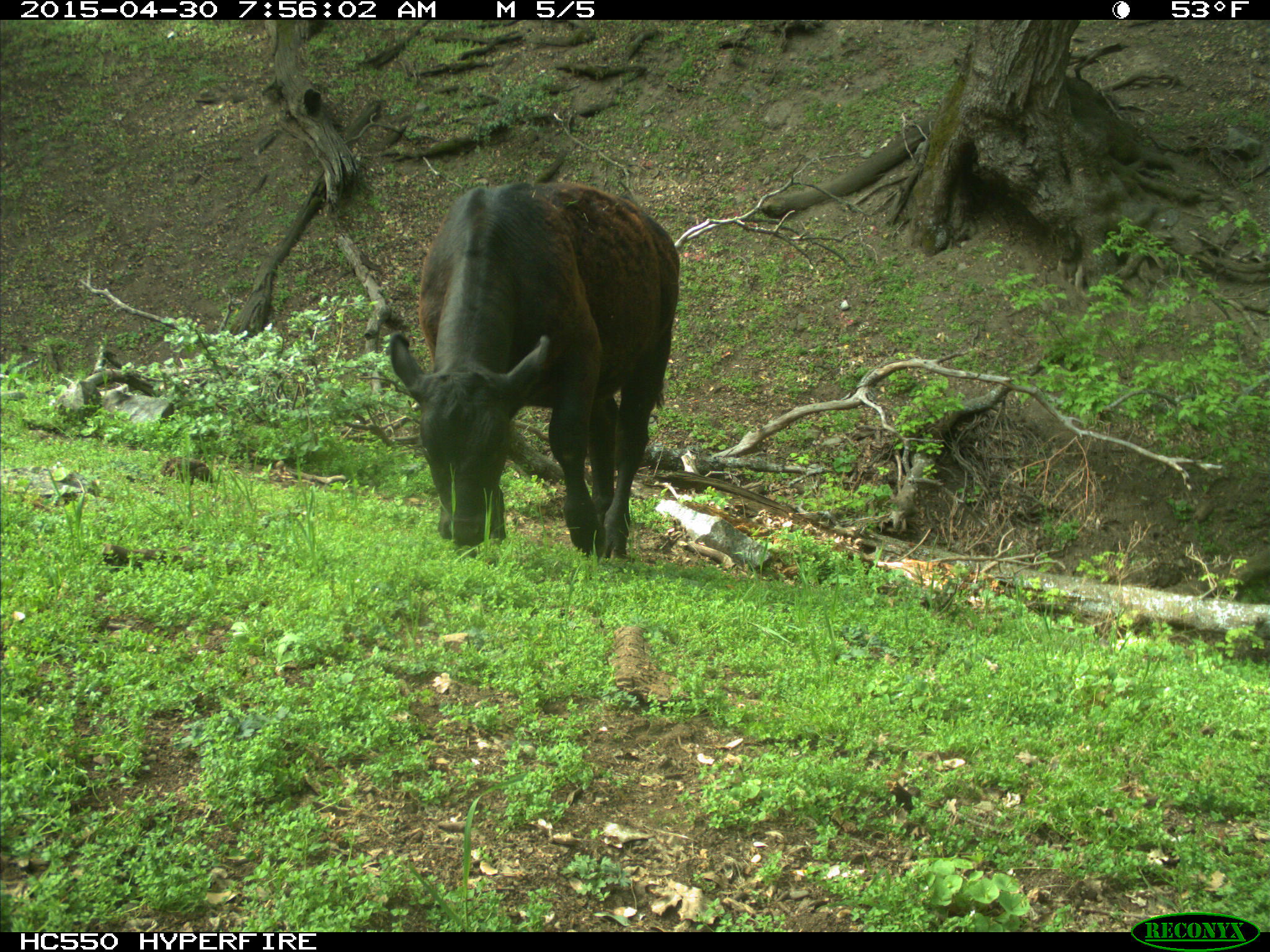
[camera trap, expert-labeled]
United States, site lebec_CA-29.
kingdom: Animalia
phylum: Chordata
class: Mammalia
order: Artiodactyla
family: Bovidae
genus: Bos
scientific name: Bos taurus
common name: domestic cow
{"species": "Bos taurus (domestic cow)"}